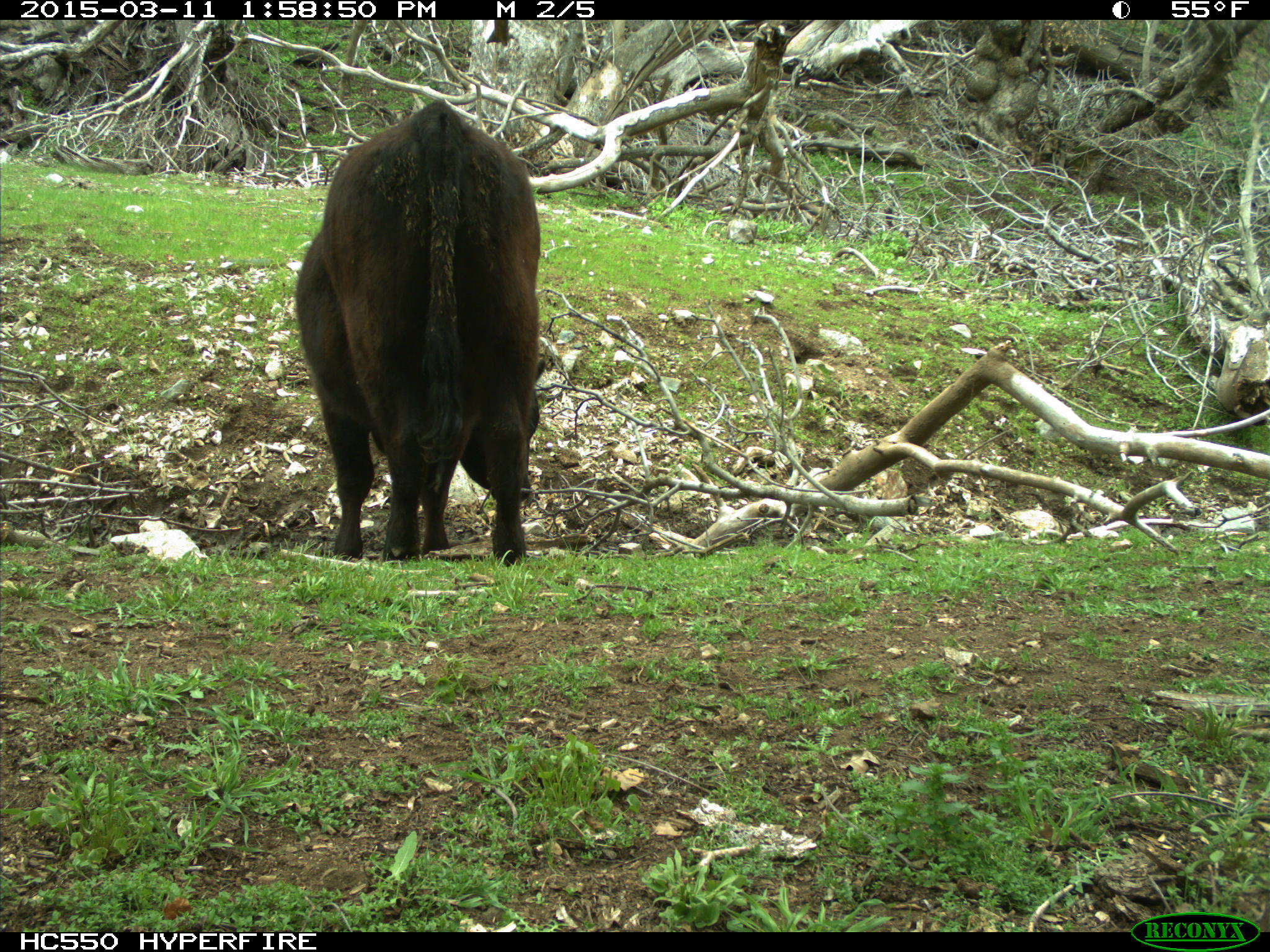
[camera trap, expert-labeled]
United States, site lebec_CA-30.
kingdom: Animalia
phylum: Chordata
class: Mammalia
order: Artiodactyla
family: Bovidae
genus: Bos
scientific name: Bos taurus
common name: domestic cow